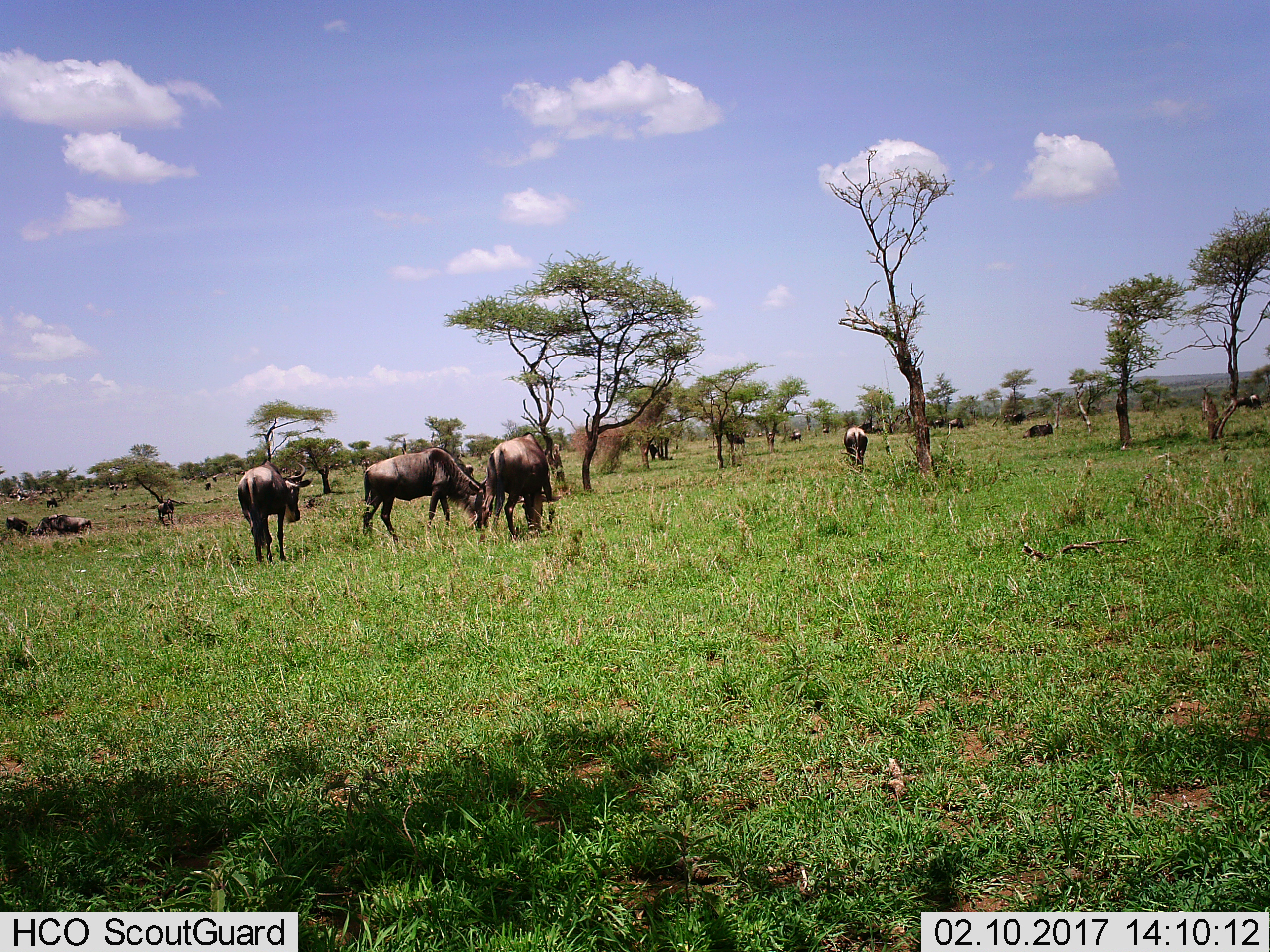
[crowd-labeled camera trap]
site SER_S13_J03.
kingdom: Animalia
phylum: Chordata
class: Mammalia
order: Artiodactyla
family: Bovidae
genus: Connochaetes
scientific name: Connochaetes taurinus taurinus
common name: blue wildebeest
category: wildebeestblue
Wildebeestblue (blue wildebeest) (Connochaetes taurinus taurinus), count 11-50. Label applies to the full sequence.